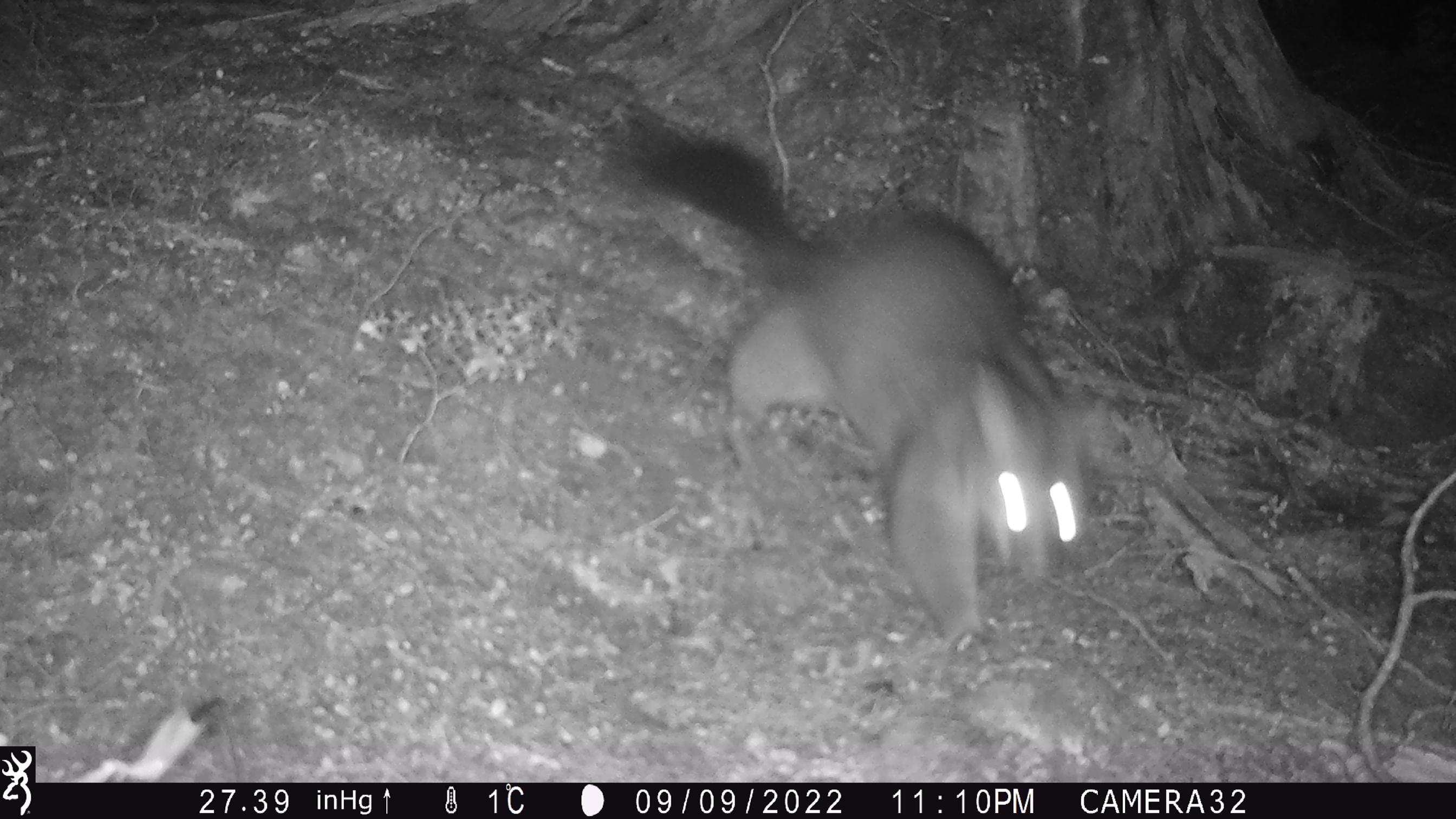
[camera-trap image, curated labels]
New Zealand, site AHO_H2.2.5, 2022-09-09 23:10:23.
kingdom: Animalia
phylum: Chordata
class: Mammalia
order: Diprotodontia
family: Phalangeridae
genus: Trichosurus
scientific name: Trichosurus vulpecula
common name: common brushtail possum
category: possum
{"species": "possum (common brushtail possum) (Trichosurus vulpecula)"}